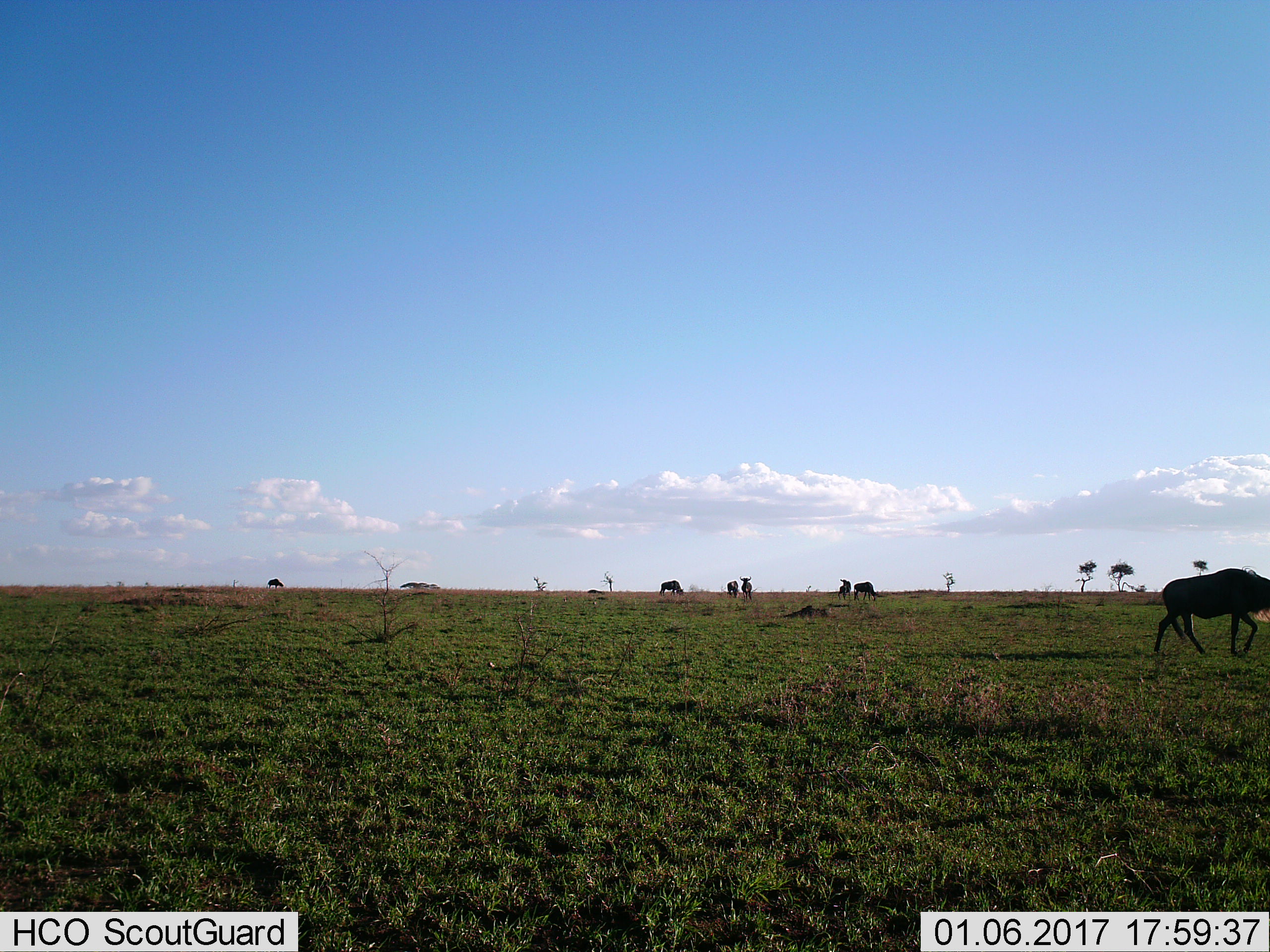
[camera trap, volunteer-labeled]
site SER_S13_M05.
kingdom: Animalia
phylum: Chordata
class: Mammalia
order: Artiodactyla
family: Bovidae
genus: Connochaetes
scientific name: Connochaetes taurinus taurinus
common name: blue wildebeest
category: wildebeestblue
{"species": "wildebeestblue (blue wildebeest) (Connochaetes taurinus taurinus)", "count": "7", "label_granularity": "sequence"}